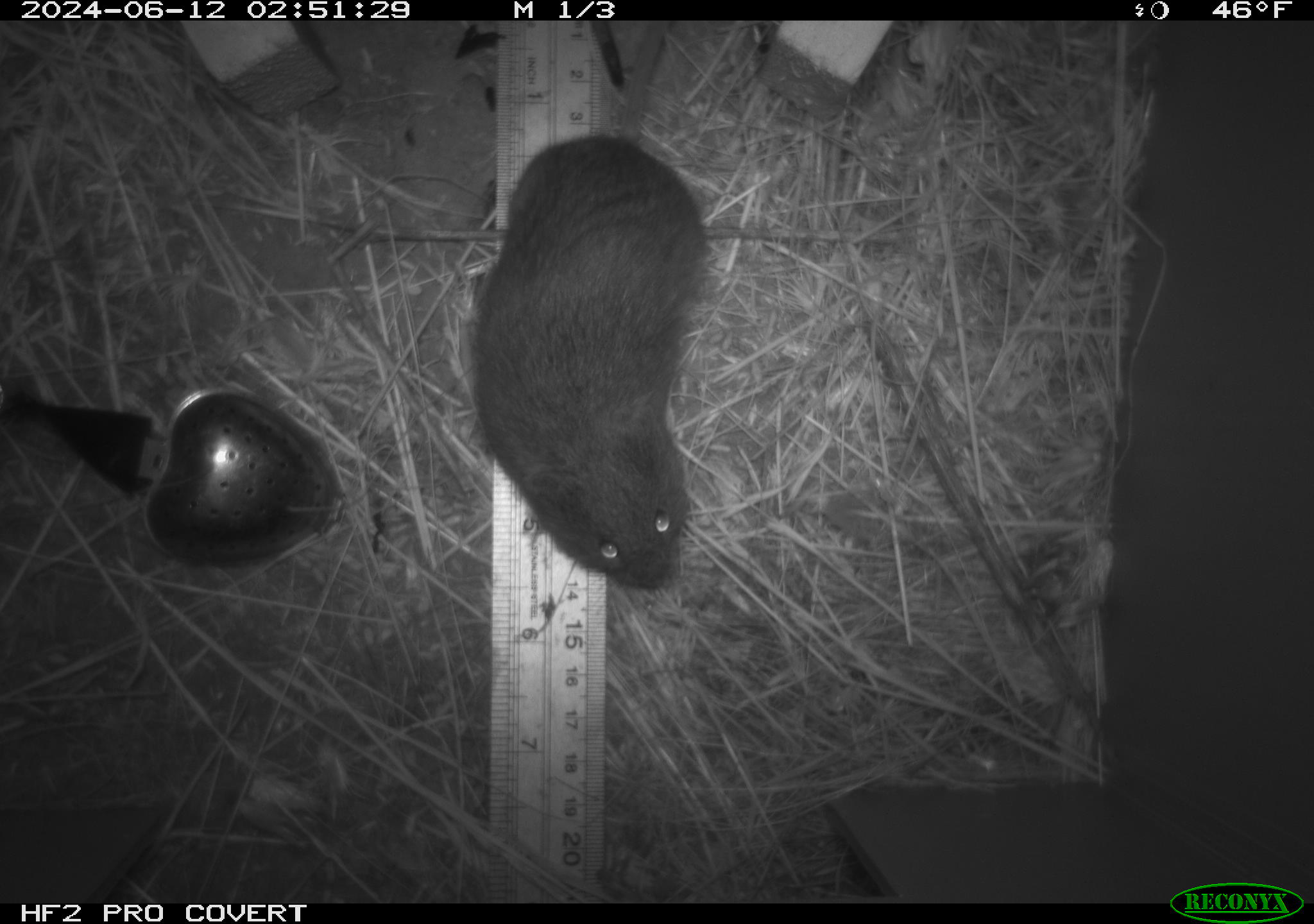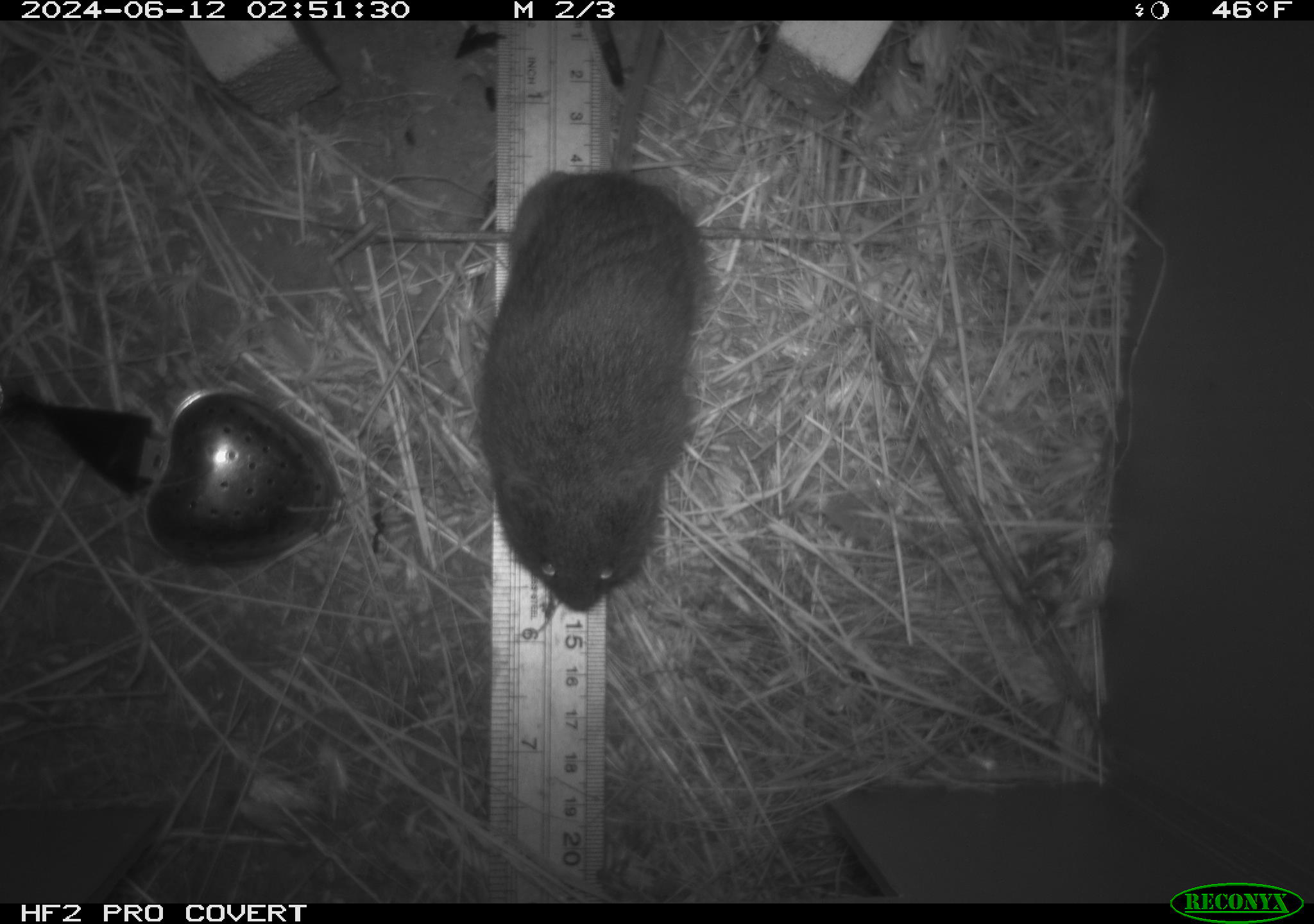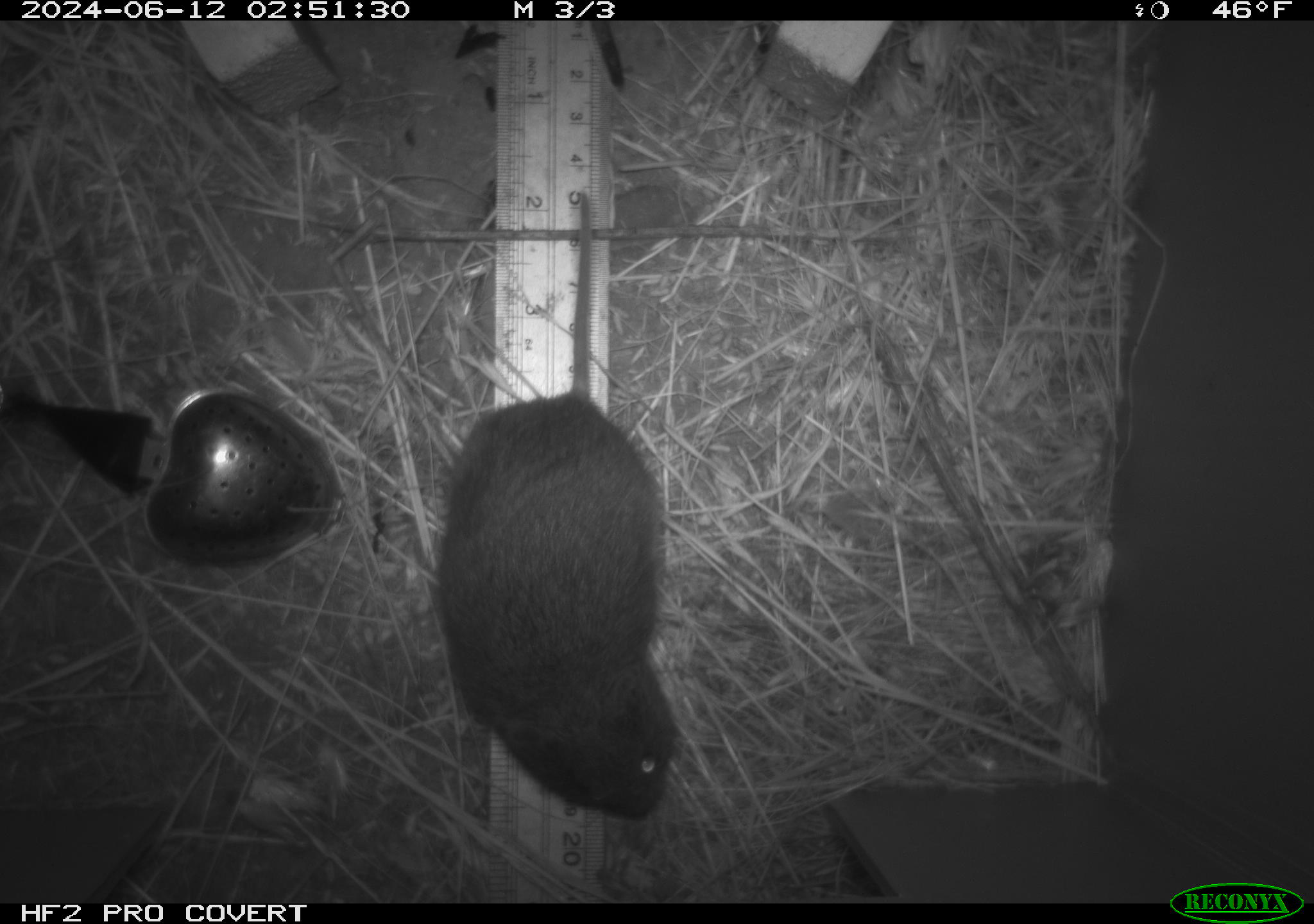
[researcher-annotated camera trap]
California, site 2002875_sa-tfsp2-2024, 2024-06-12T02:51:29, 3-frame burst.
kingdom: Animalia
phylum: Chordata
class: Mammalia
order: Rodentia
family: Cricetidae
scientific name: Arvicolinae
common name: voles, lemmings, and muskrats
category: arvicolinae subfamily